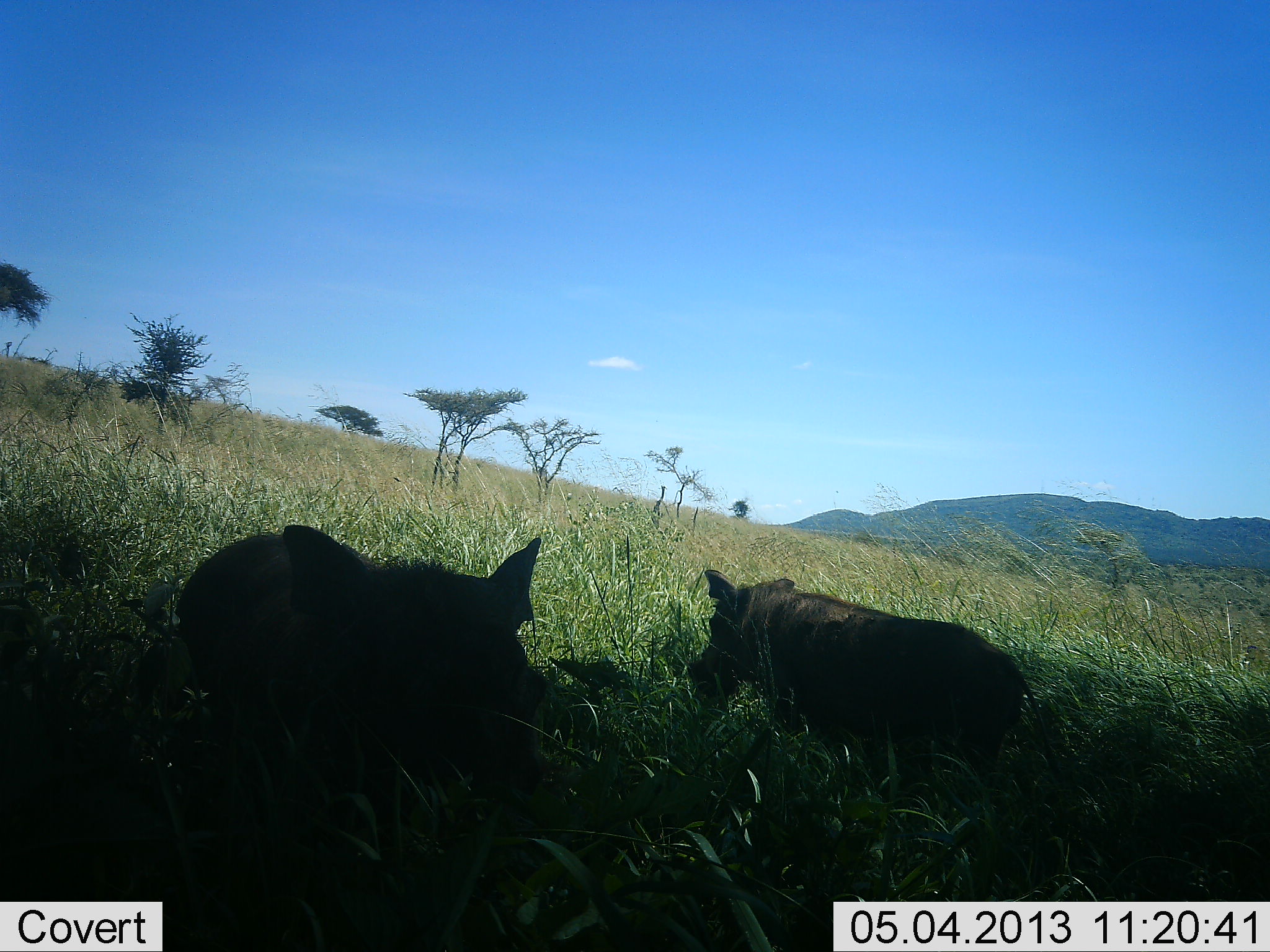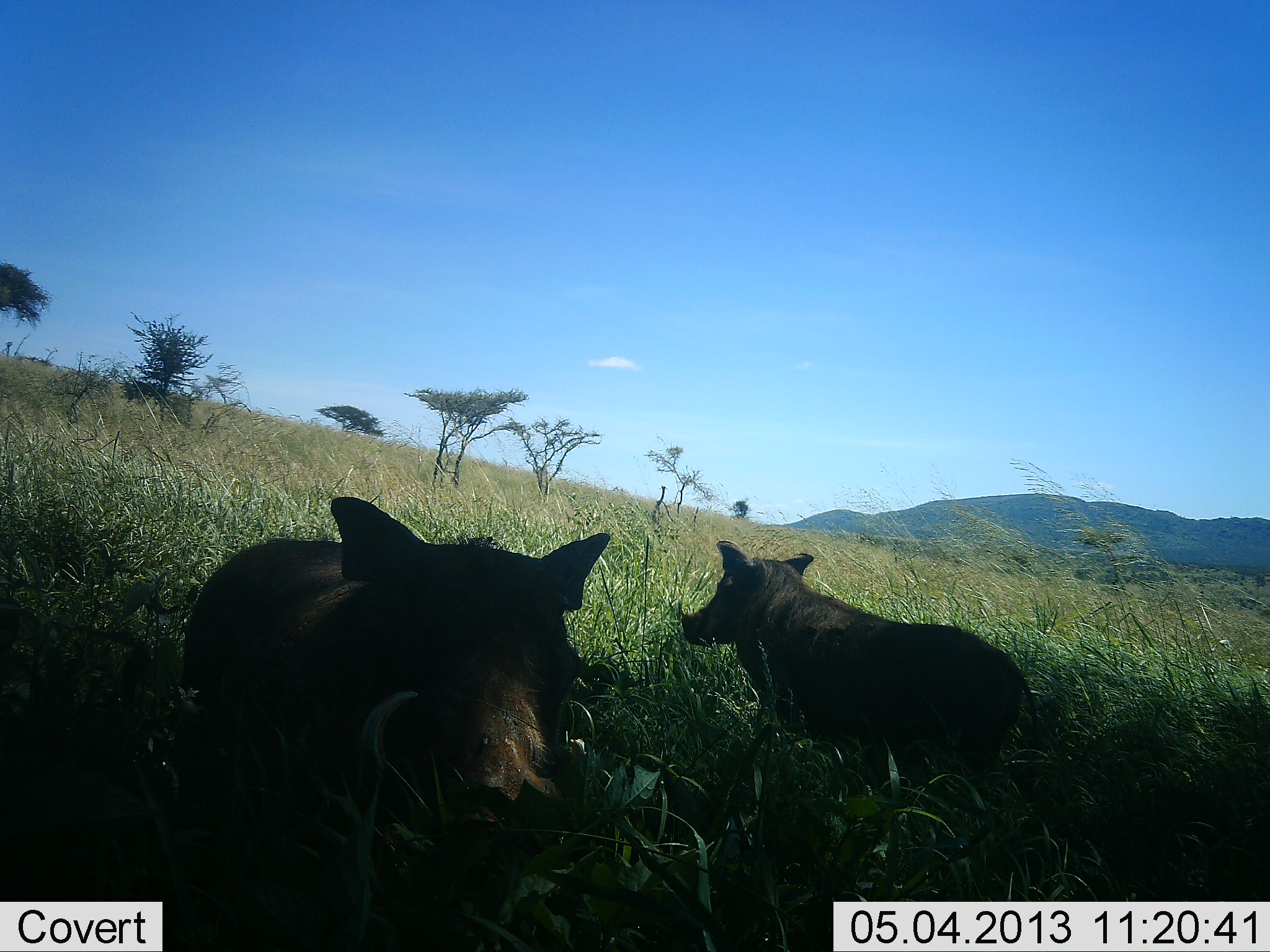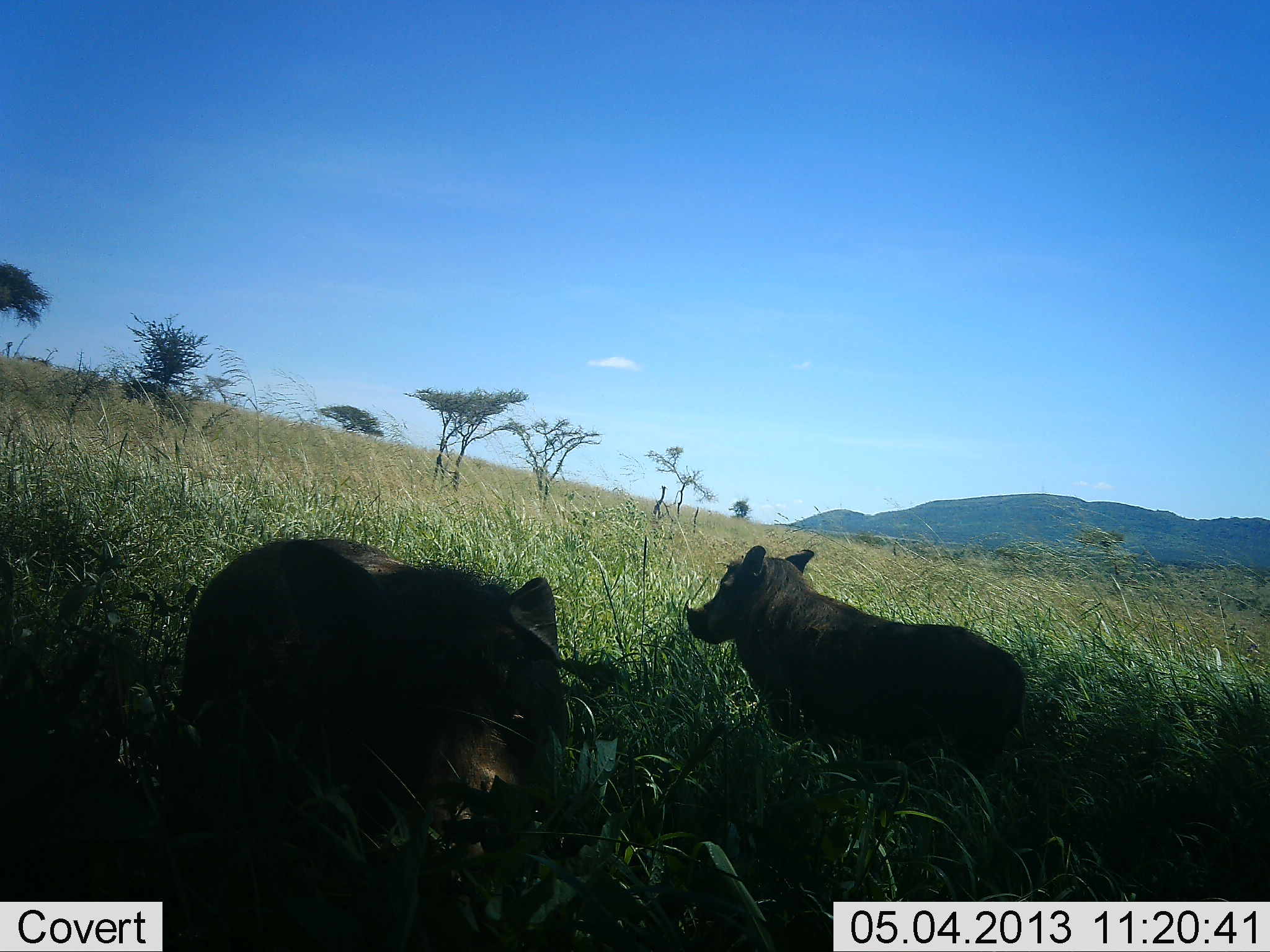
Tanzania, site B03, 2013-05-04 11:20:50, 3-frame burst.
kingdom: Animalia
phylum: Chordata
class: Mammalia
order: Artiodactyla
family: Suidae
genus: Phacochoerus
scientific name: Phacochoerus africanus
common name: warthog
Warthog (Phacochoerus africanus), count 2. Behavior (volunteer vote fractions): standing 60%, resting 40%, moving 20%, interacting 0%. Young present (vote fraction): 0%. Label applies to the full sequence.